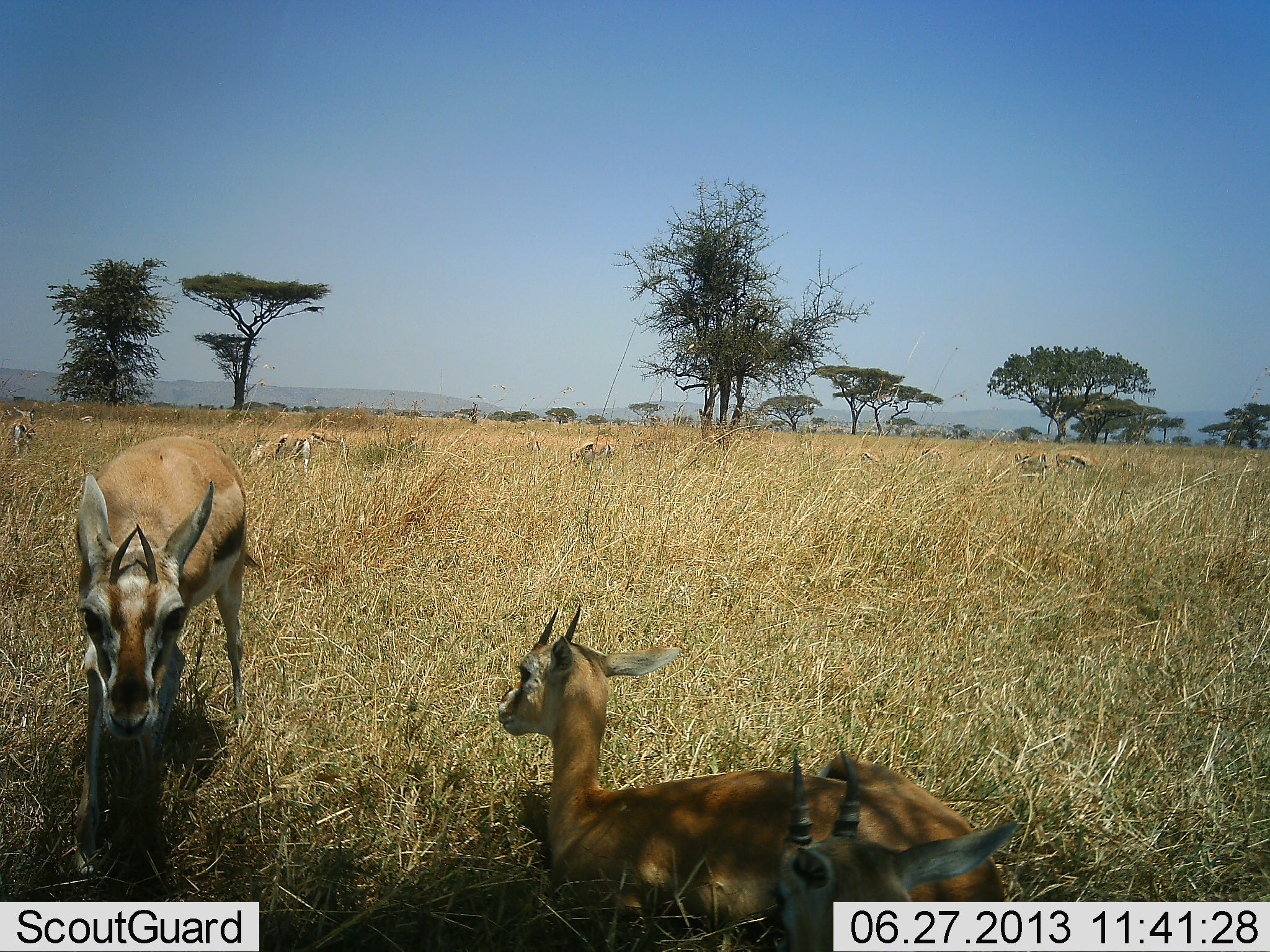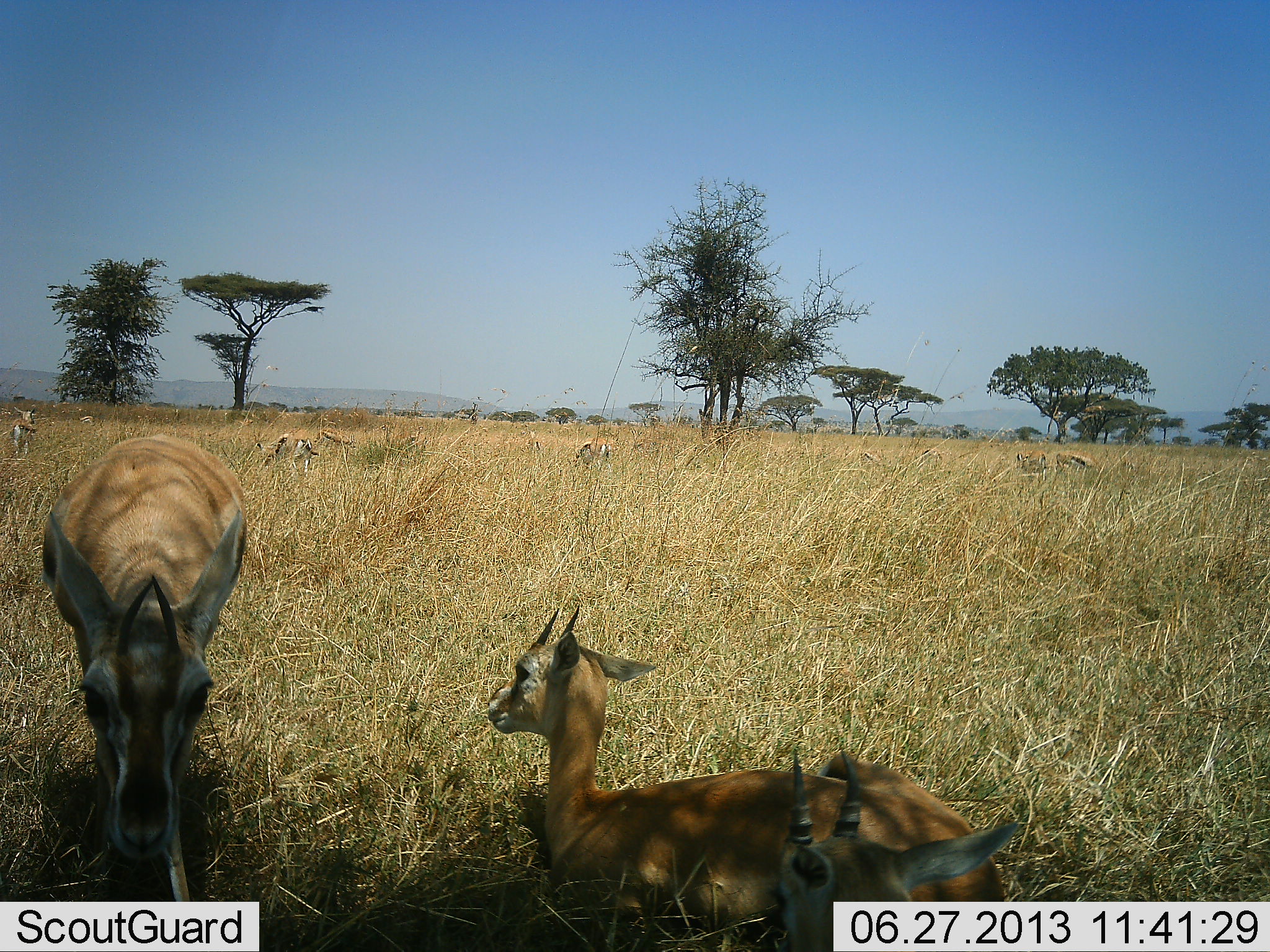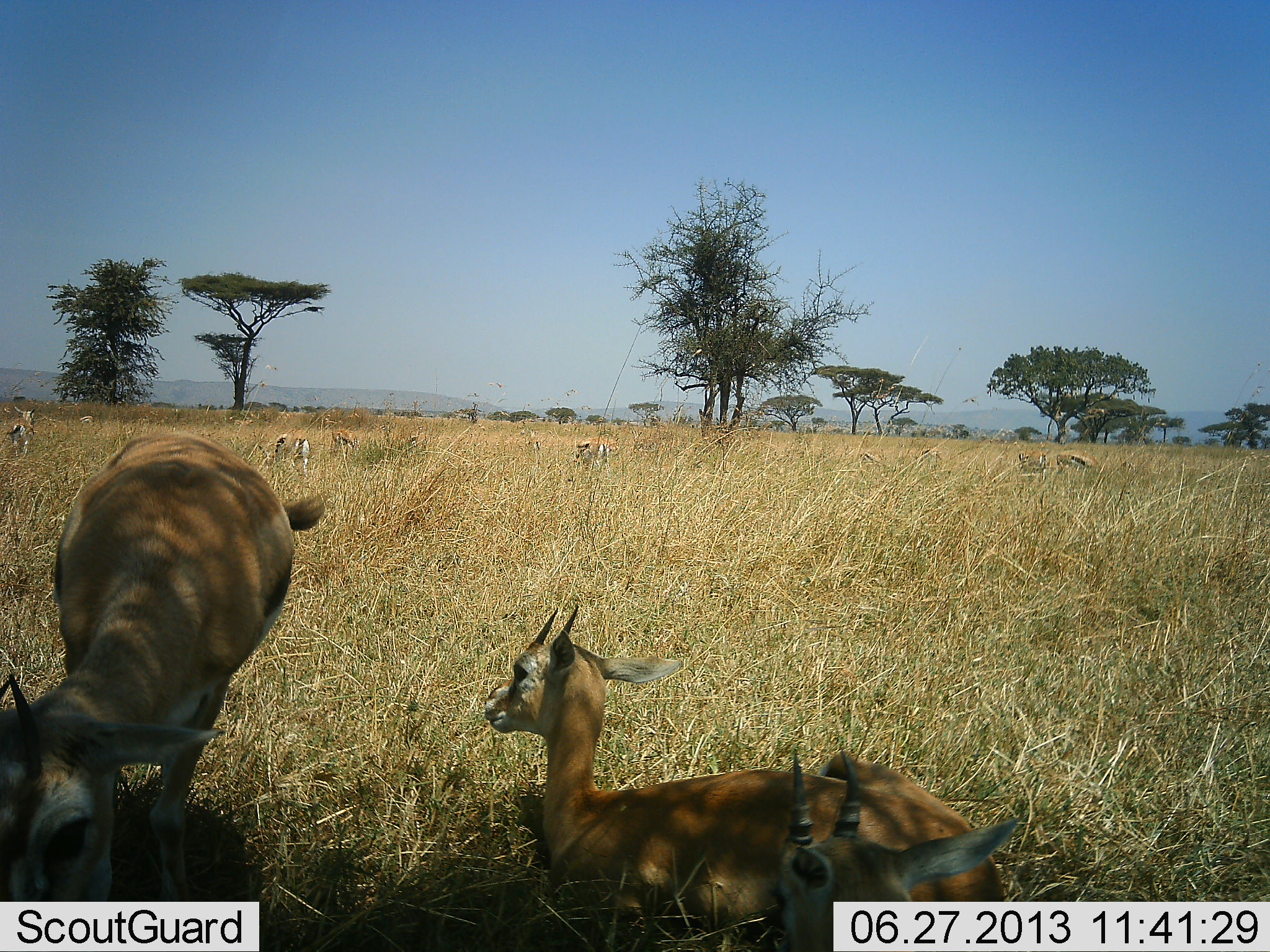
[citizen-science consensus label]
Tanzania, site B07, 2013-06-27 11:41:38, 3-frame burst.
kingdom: Animalia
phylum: Chordata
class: Mammalia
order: Artiodactyla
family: Bovidae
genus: Eudorcas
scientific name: Eudorcas thomsonii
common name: thomson's gazelle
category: gazellethomsons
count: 8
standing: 73%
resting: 93%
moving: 27%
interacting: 0%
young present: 27%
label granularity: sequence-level